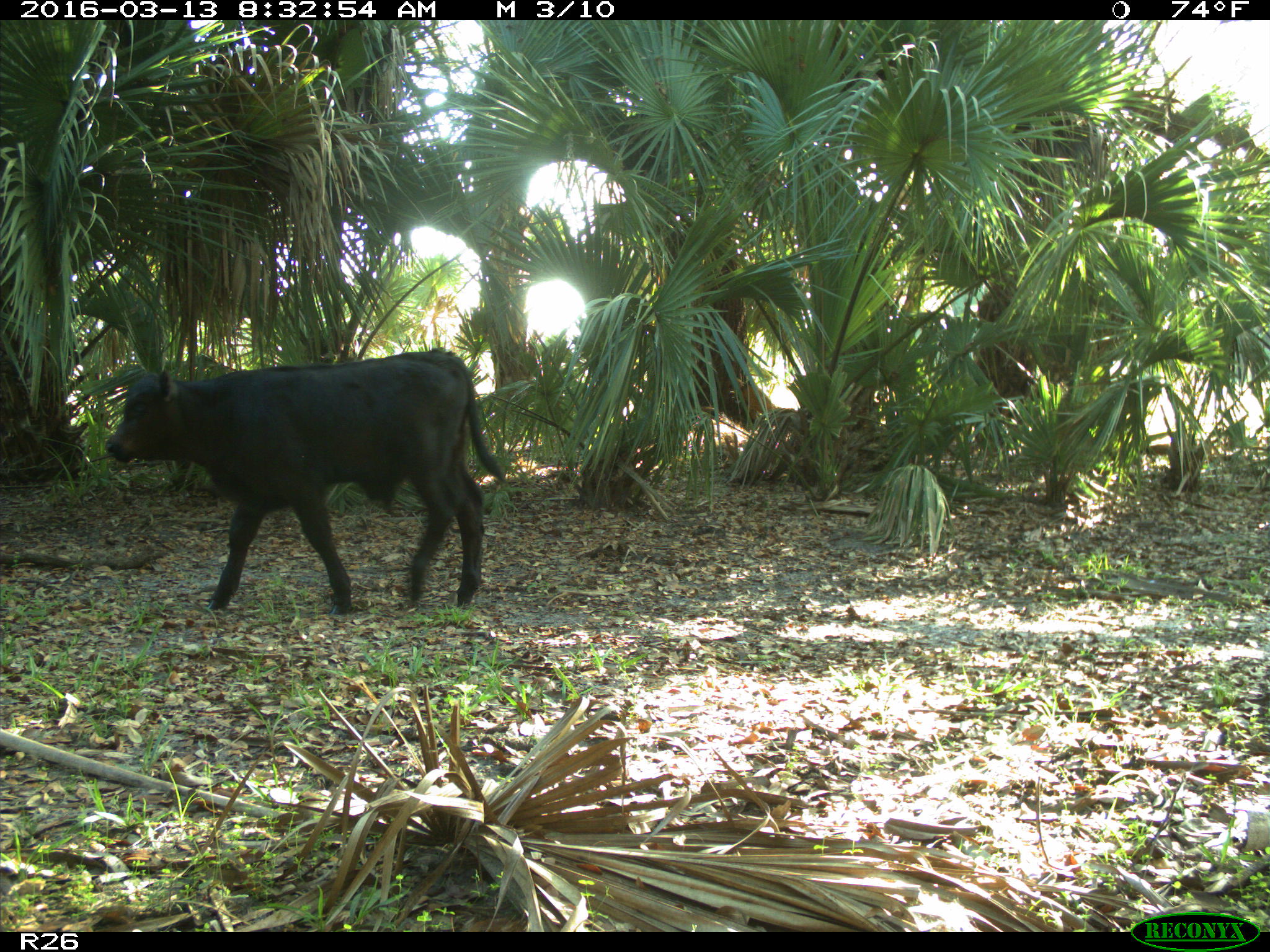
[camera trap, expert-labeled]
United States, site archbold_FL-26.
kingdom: Animalia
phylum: Chordata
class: Mammalia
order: Artiodactyla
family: Bovidae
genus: Bos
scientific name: Bos taurus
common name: domestic cow